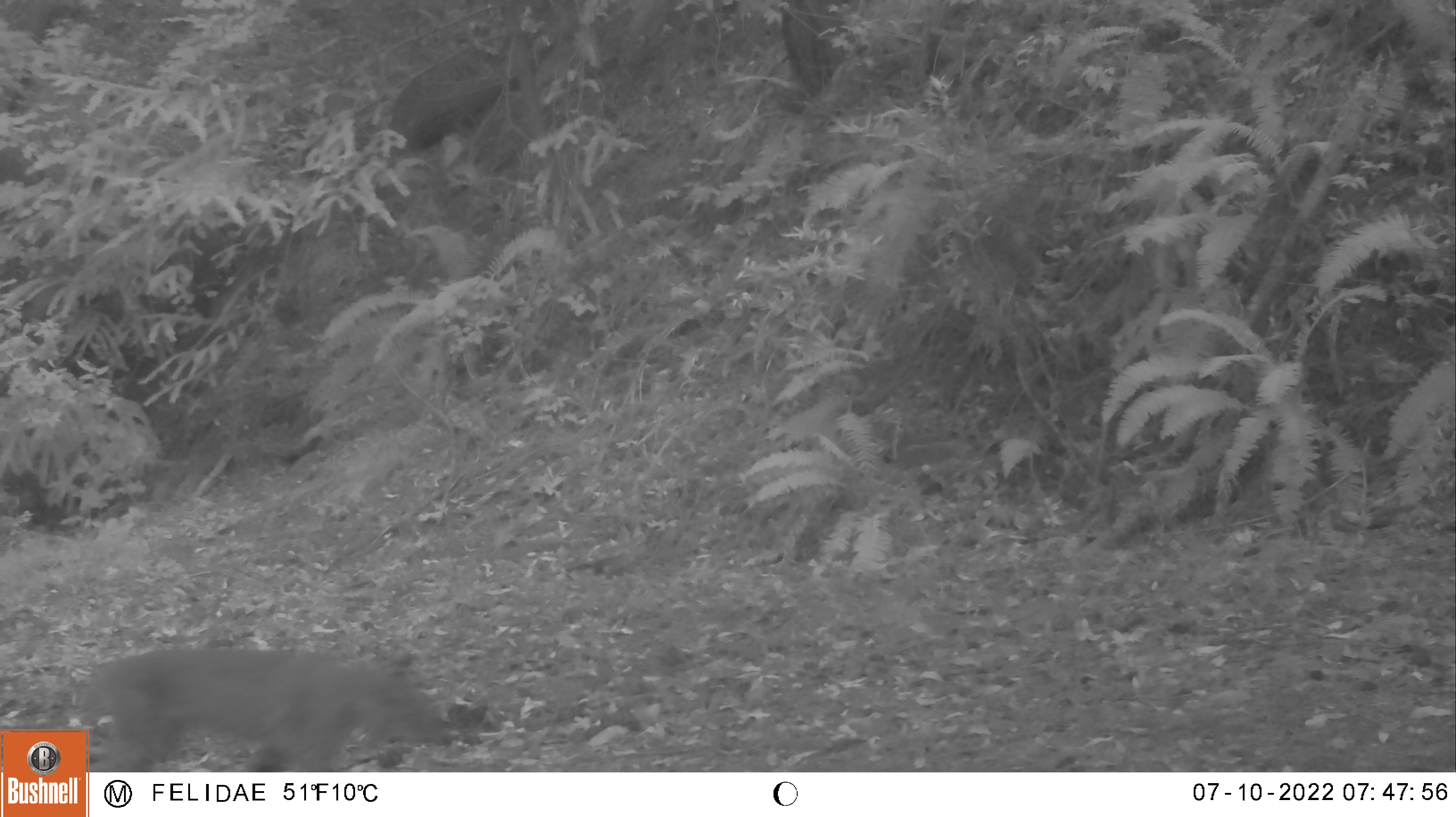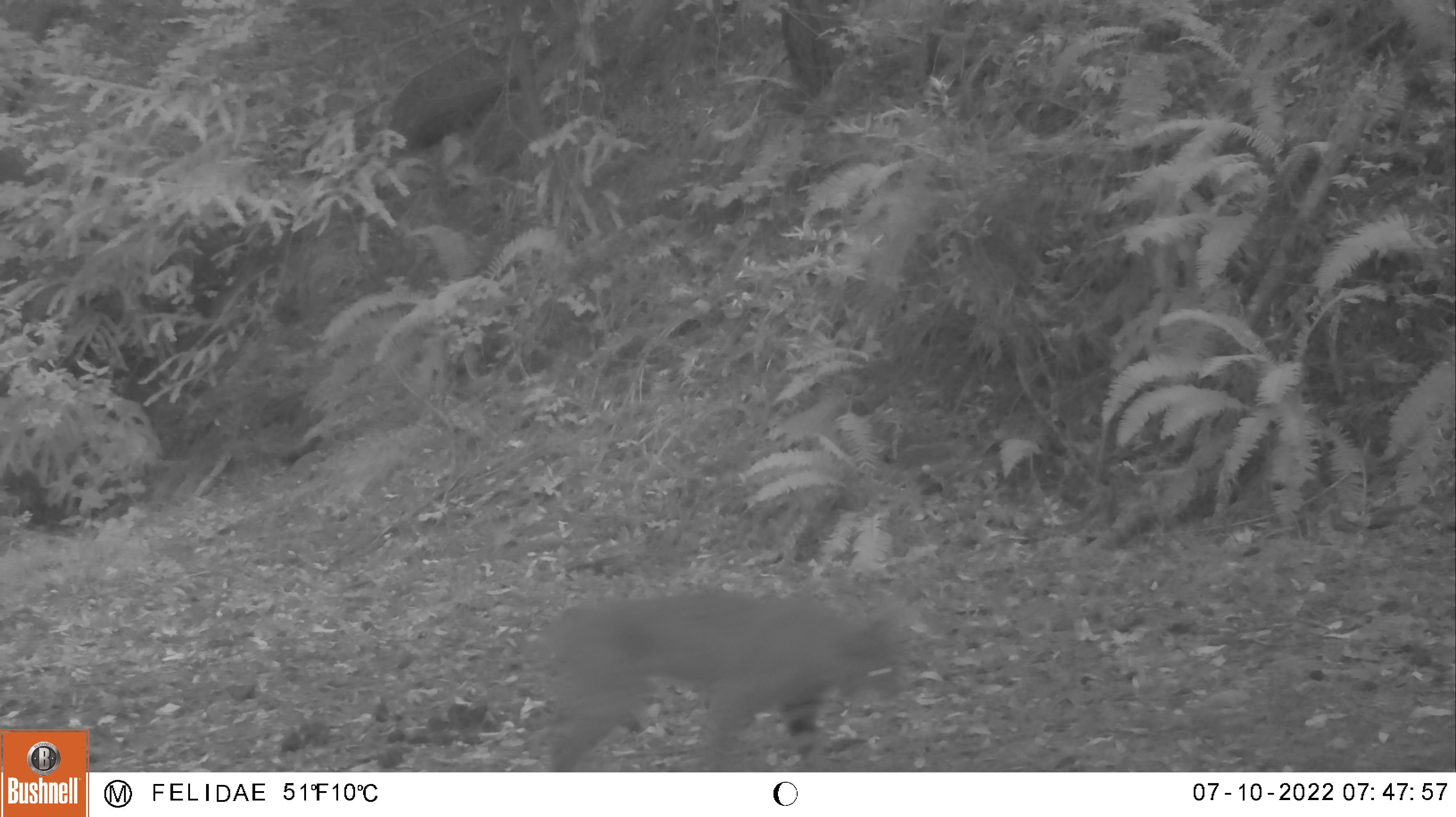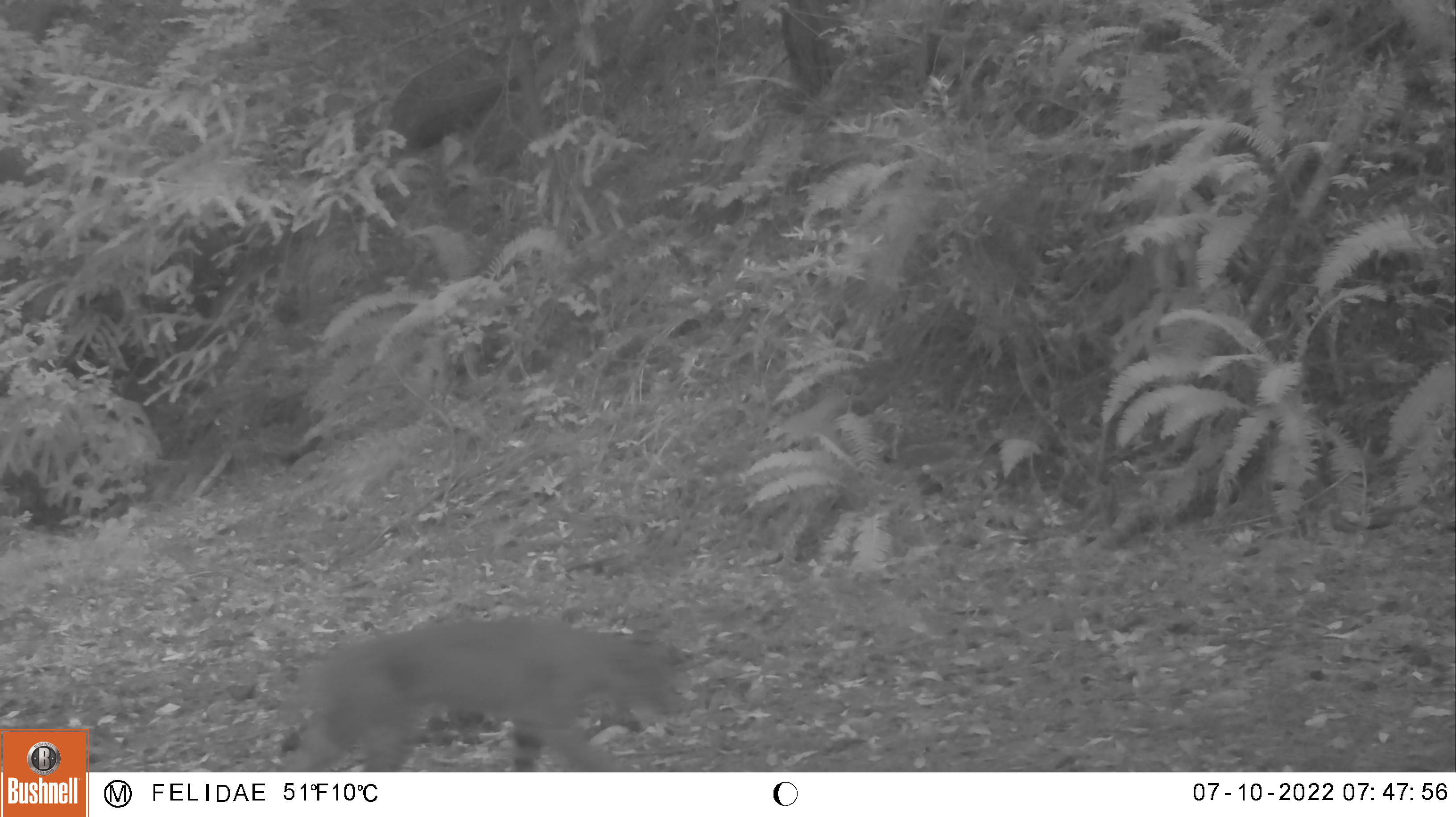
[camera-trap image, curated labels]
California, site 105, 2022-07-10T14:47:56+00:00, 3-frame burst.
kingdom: Animalia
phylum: Chordata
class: Mammalia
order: Carnivora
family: Felidae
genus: Lynx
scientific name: Lynx rufus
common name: bobcat